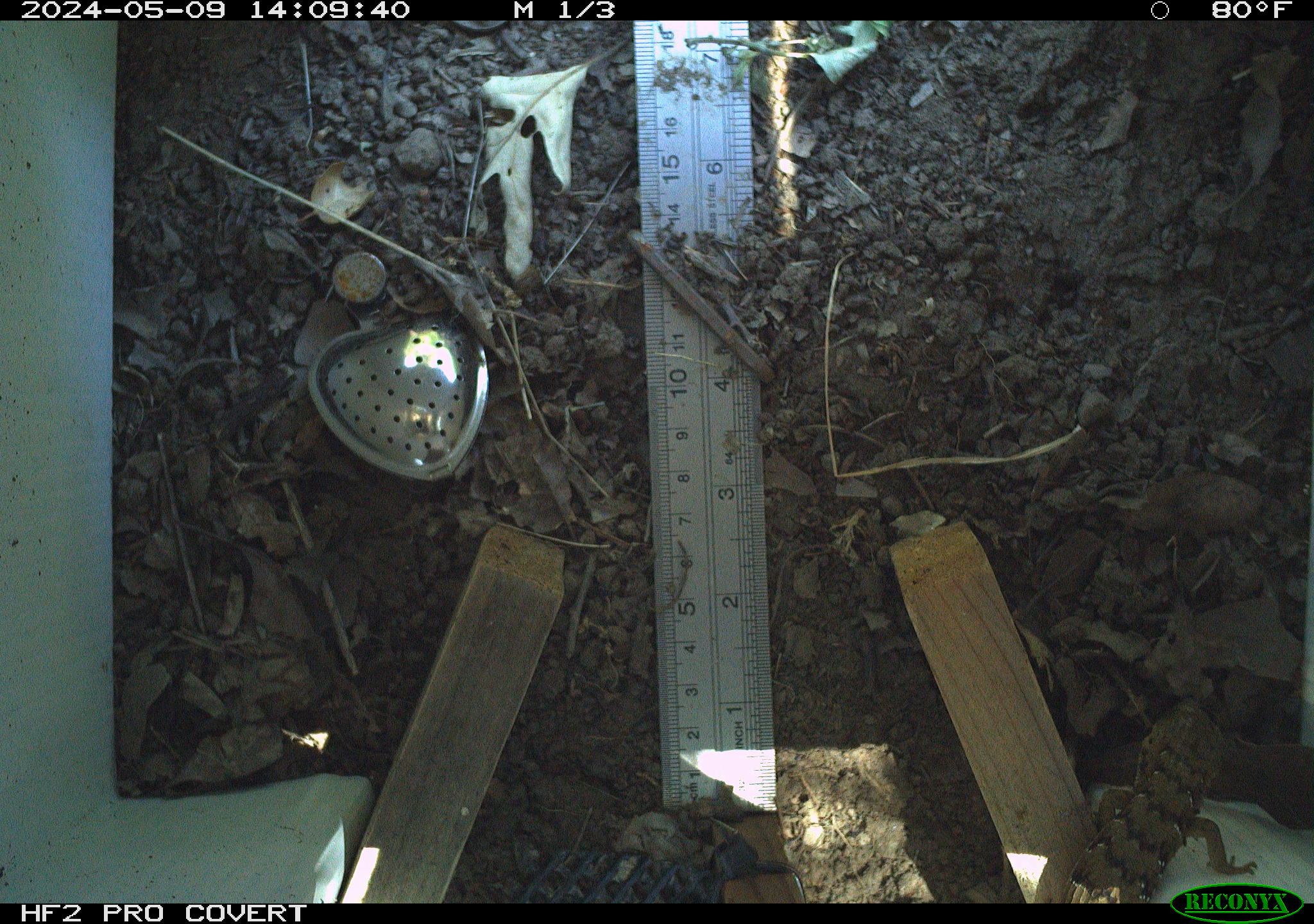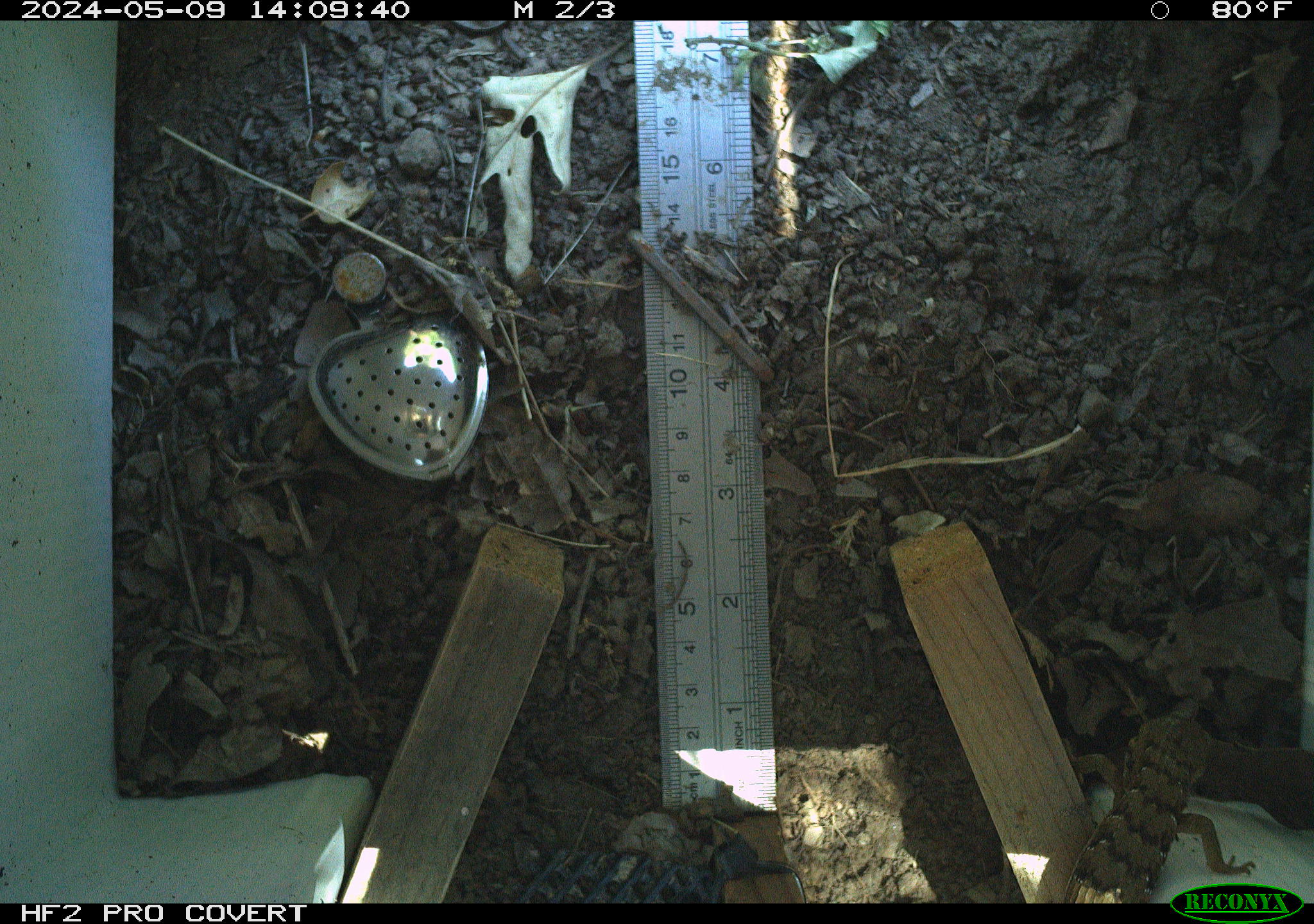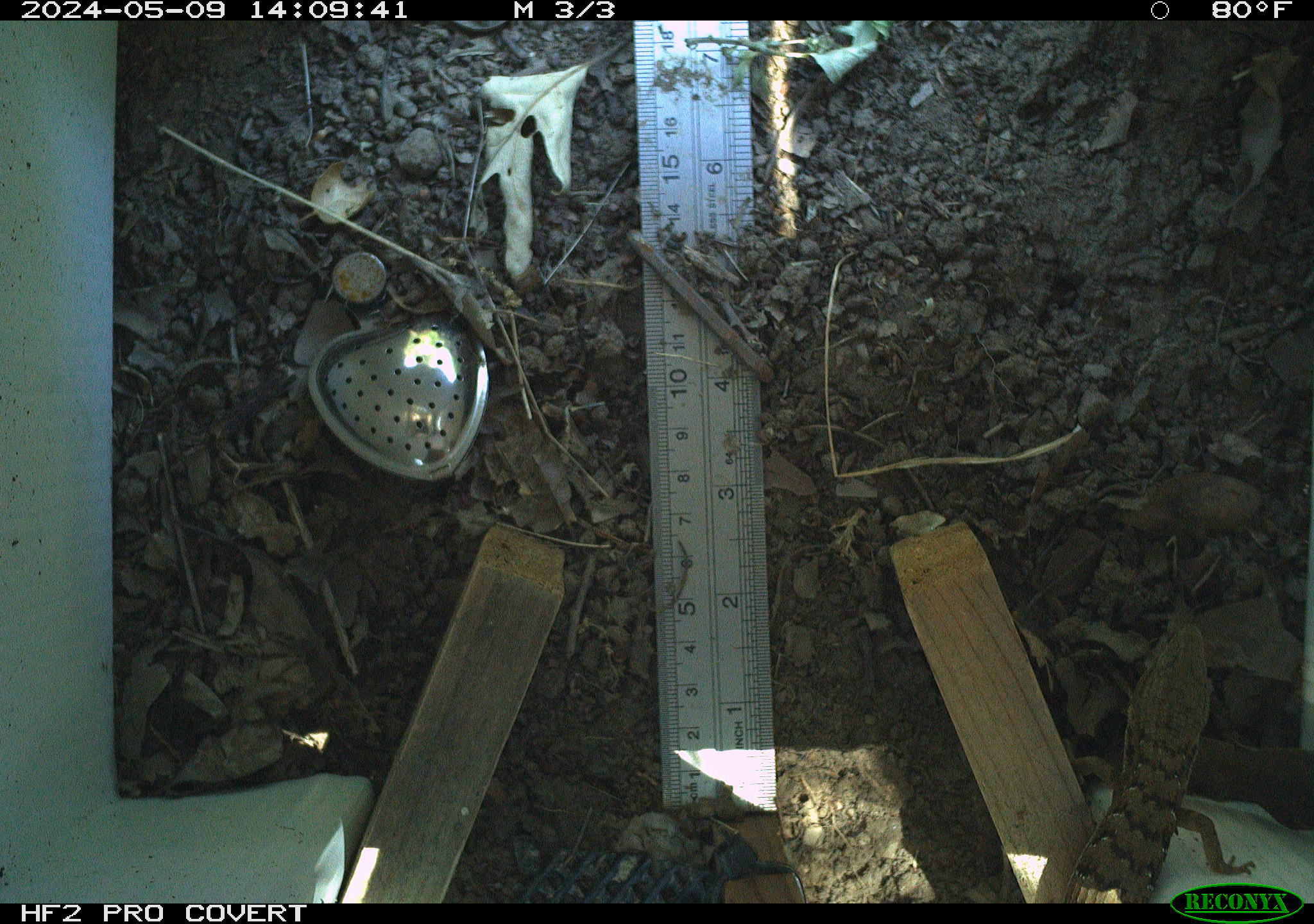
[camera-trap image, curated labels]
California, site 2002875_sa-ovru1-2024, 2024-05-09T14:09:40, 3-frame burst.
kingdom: Animalia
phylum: Chordata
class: Reptilia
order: Squamata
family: Anguidae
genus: Elgaria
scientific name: Elgaria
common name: alligator lizards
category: elgaria species